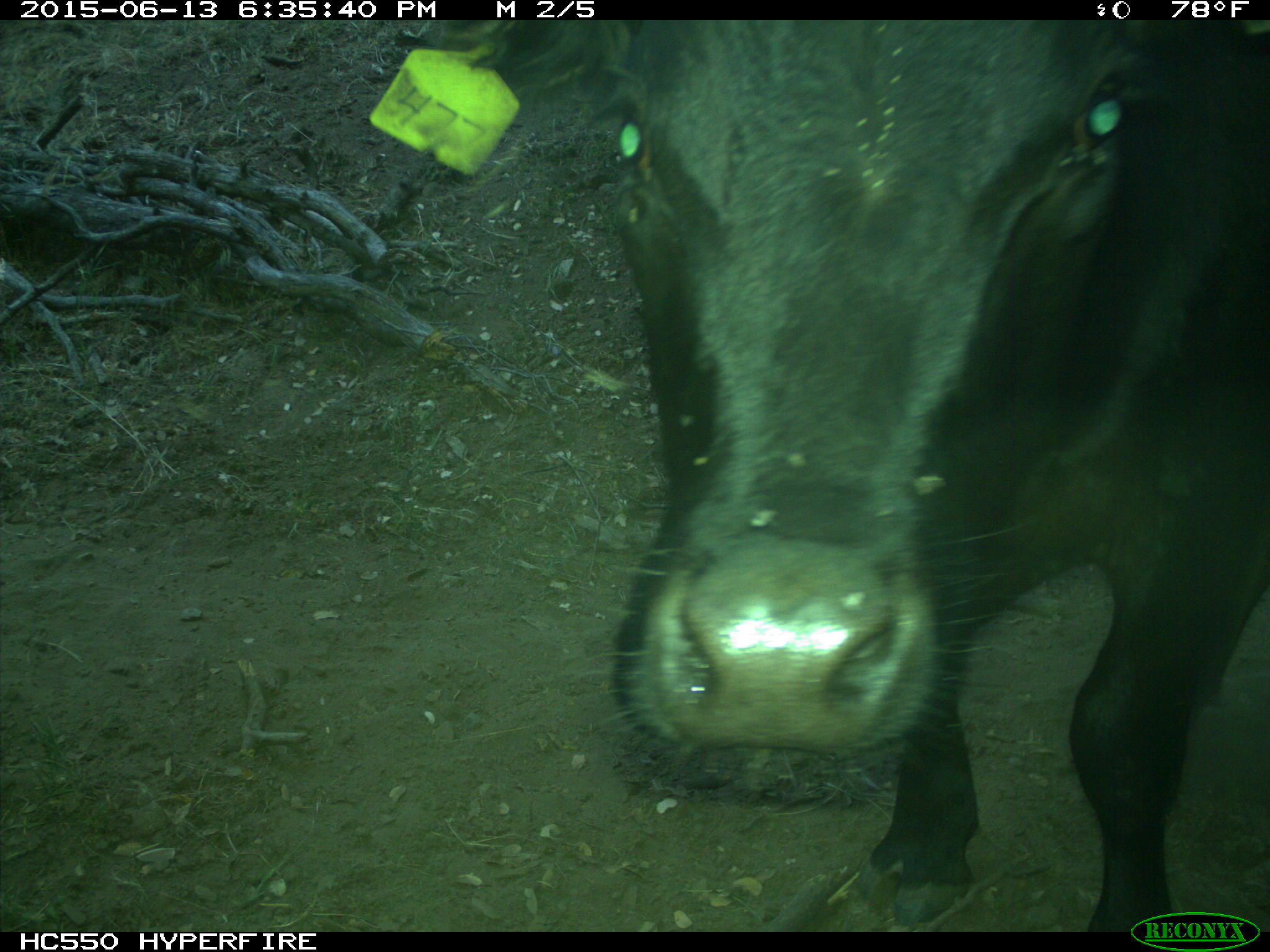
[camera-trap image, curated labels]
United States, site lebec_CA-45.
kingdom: Animalia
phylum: Chordata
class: Mammalia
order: Artiodactyla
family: Bovidae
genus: Bos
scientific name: Bos taurus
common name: domestic cow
Bos taurus (domestic cow).